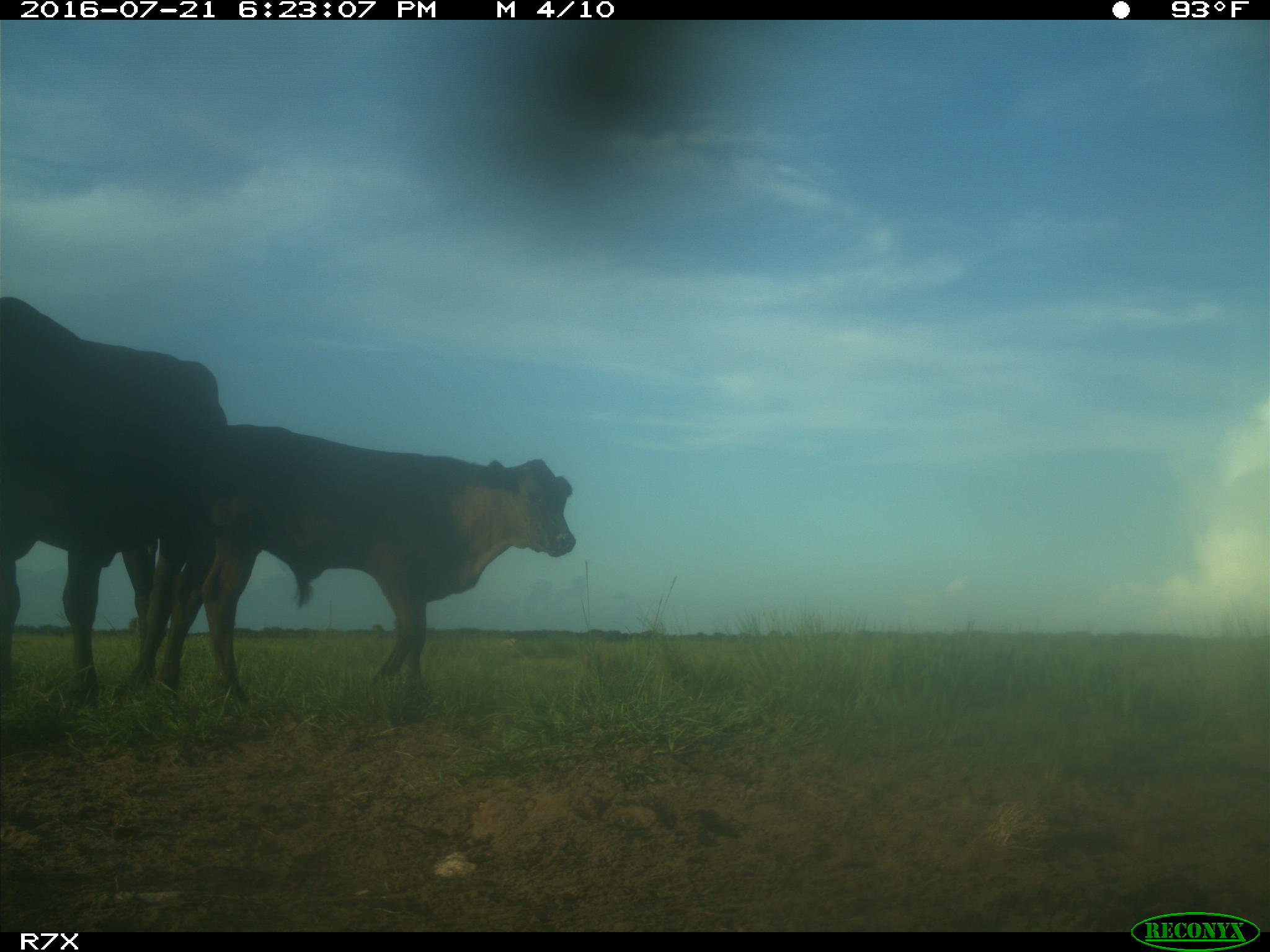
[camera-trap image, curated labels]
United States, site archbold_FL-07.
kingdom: Animalia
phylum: Chordata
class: Mammalia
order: Artiodactyla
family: Bovidae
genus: Bos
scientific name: Bos taurus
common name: domestic cow